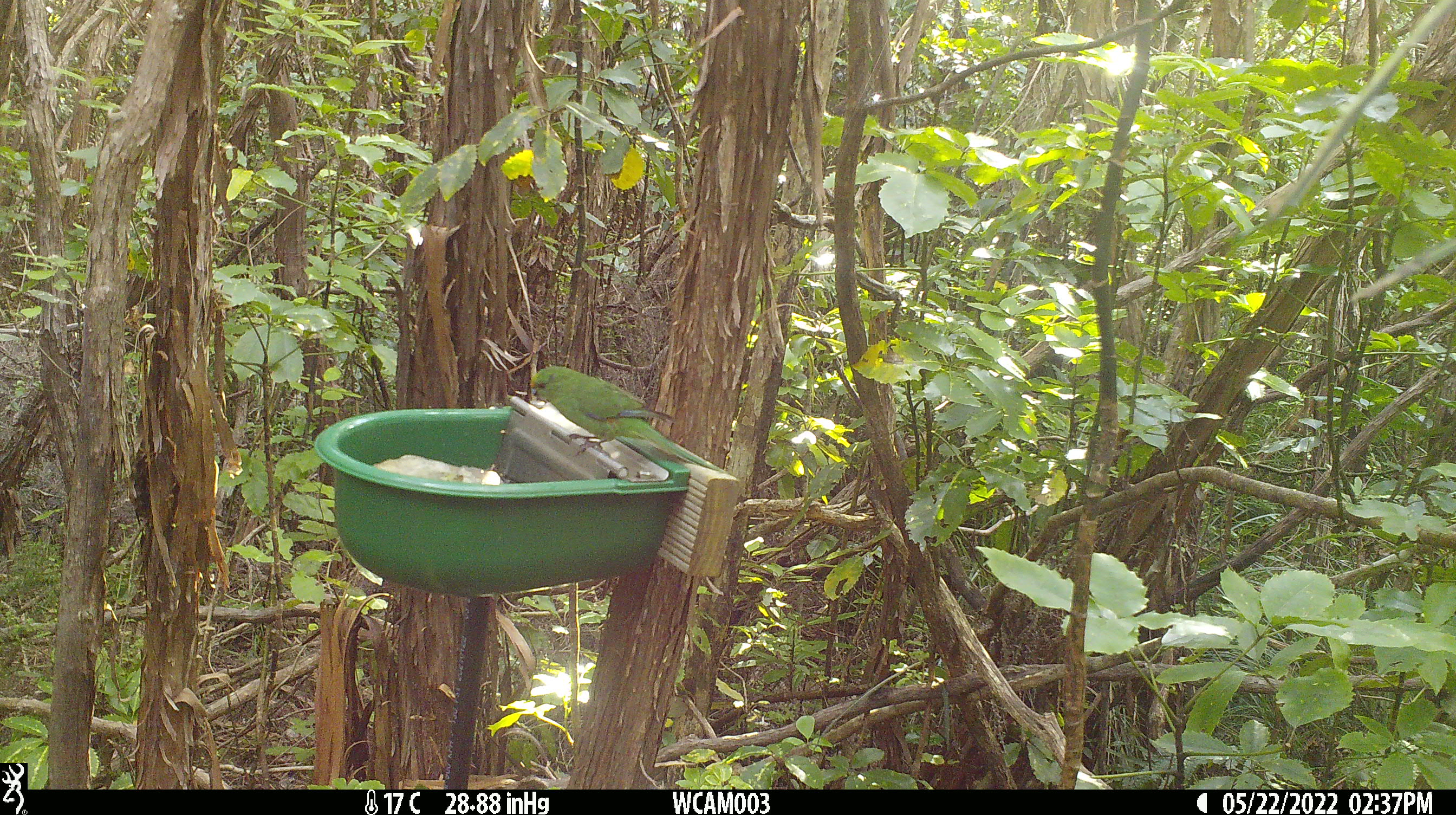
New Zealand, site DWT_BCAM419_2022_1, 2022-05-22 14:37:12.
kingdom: Animalia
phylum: Chordata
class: Aves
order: Psittaciformes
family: Psittaculidae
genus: Cyanoramphus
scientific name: Cyanoramphus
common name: parakeet